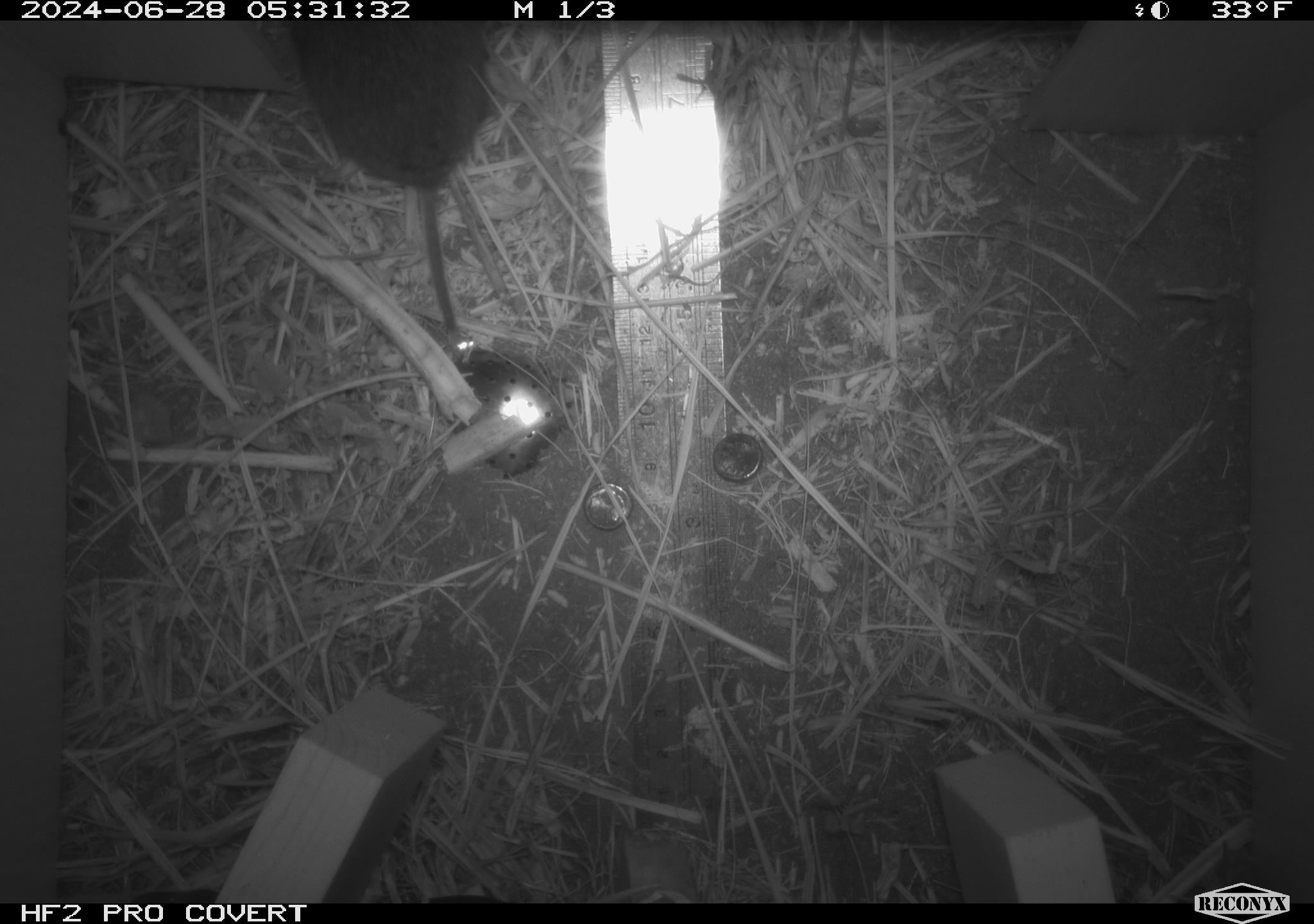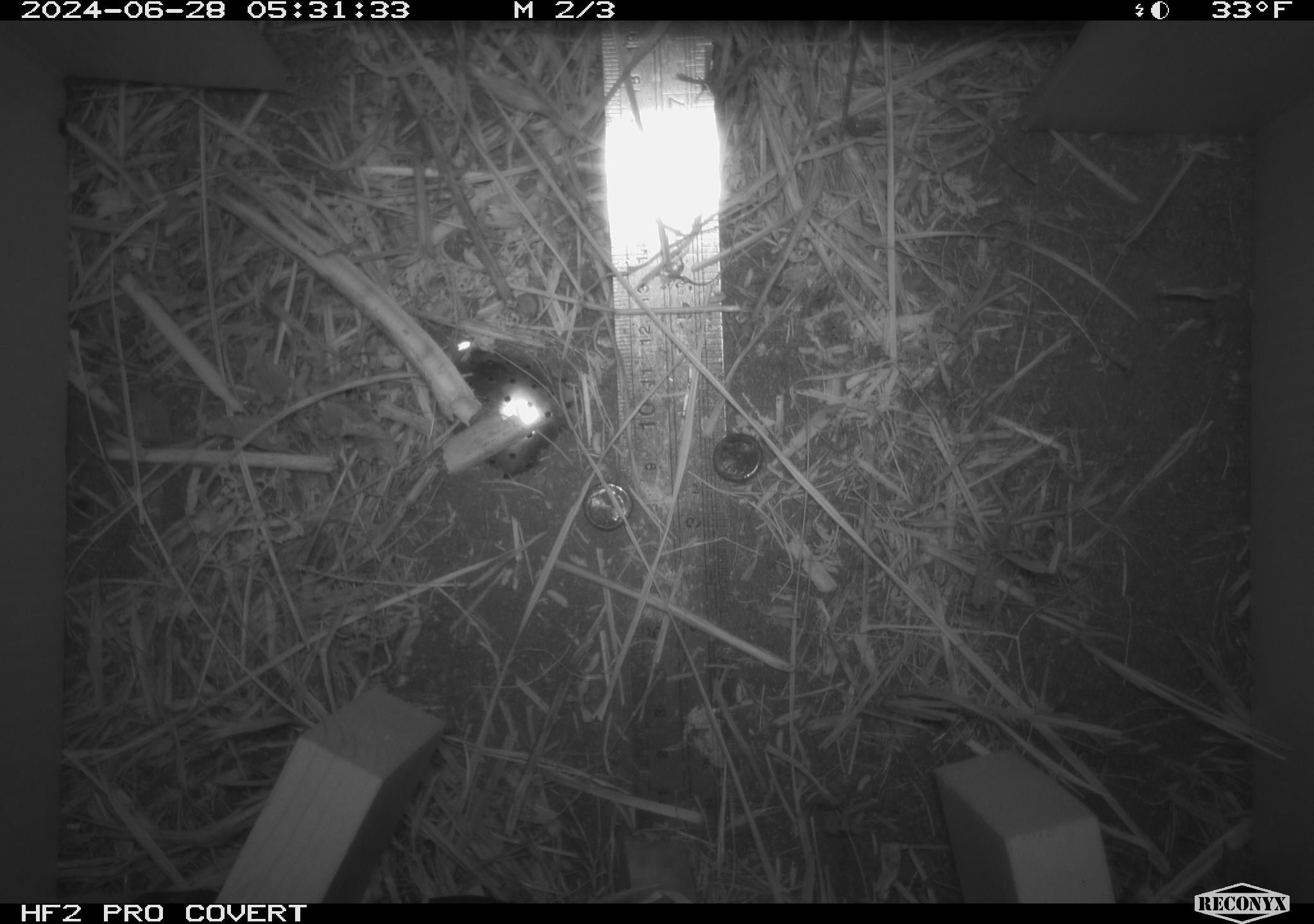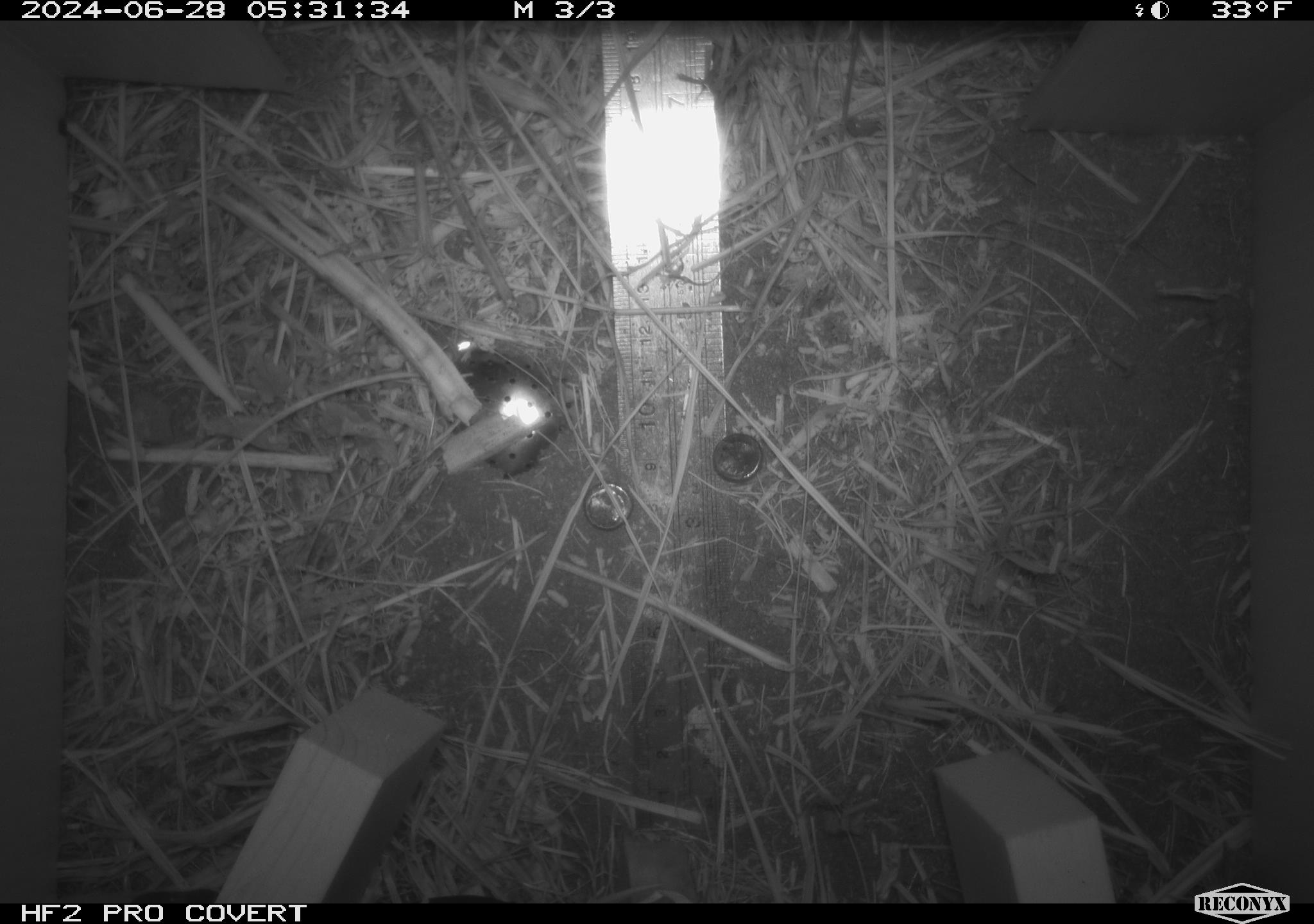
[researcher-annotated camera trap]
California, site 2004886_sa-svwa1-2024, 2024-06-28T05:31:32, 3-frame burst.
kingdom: Animalia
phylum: Chordata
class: Mammalia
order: Rodentia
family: Cricetidae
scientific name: Arvicolinae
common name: voles, lemmings, and muskrats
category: arvicolinae subfamily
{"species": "arvicolinae subfamily (voles, lemmings, and muskrats) (Arvicolinae)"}